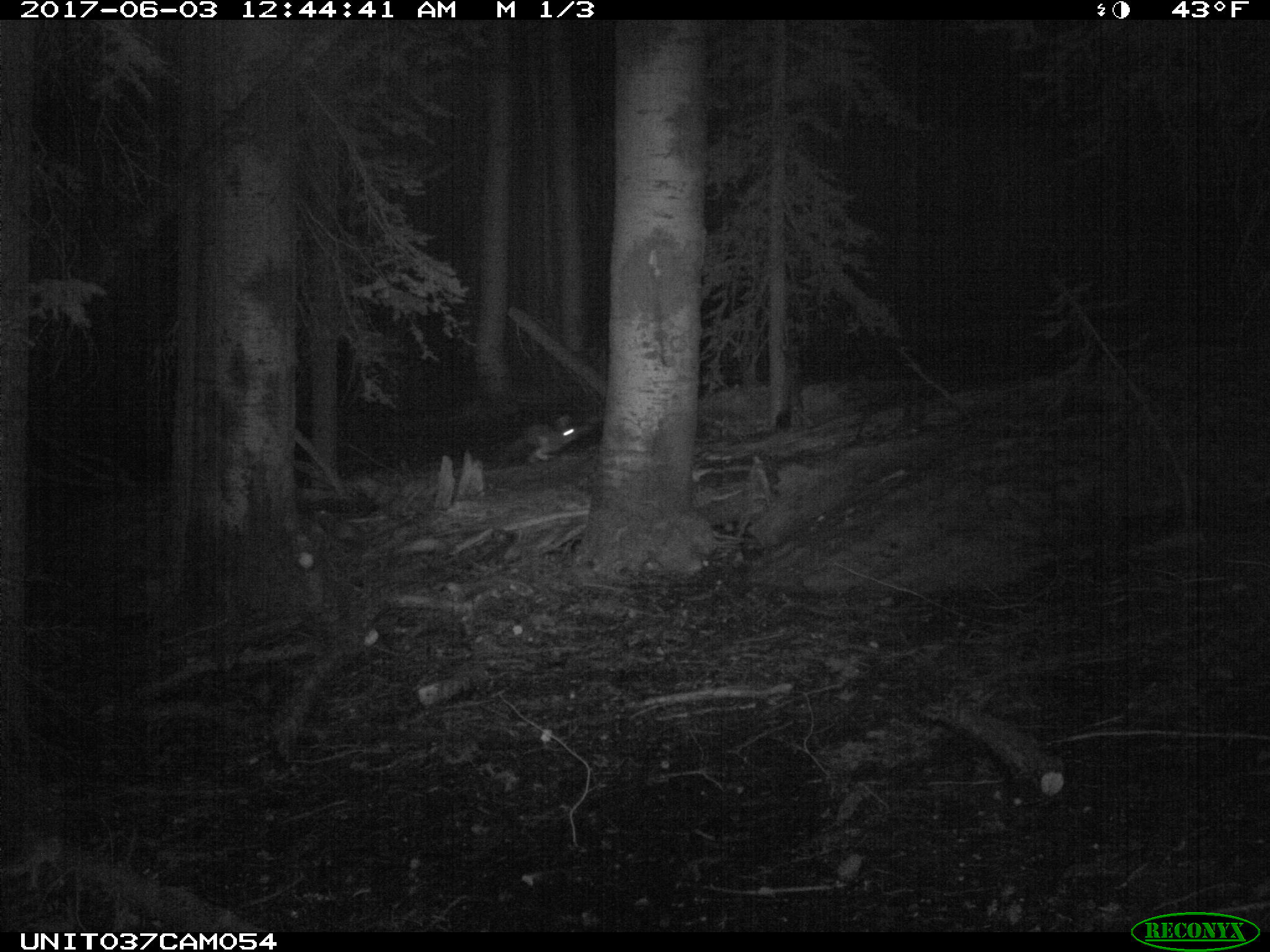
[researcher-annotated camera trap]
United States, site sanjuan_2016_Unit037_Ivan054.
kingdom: Animalia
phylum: Chordata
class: Mammalia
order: Lagomorpha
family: Leporidae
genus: Lepus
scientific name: Lepus americanus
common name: snowshoe hare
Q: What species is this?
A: Lepus americanus (snowshoe hare).